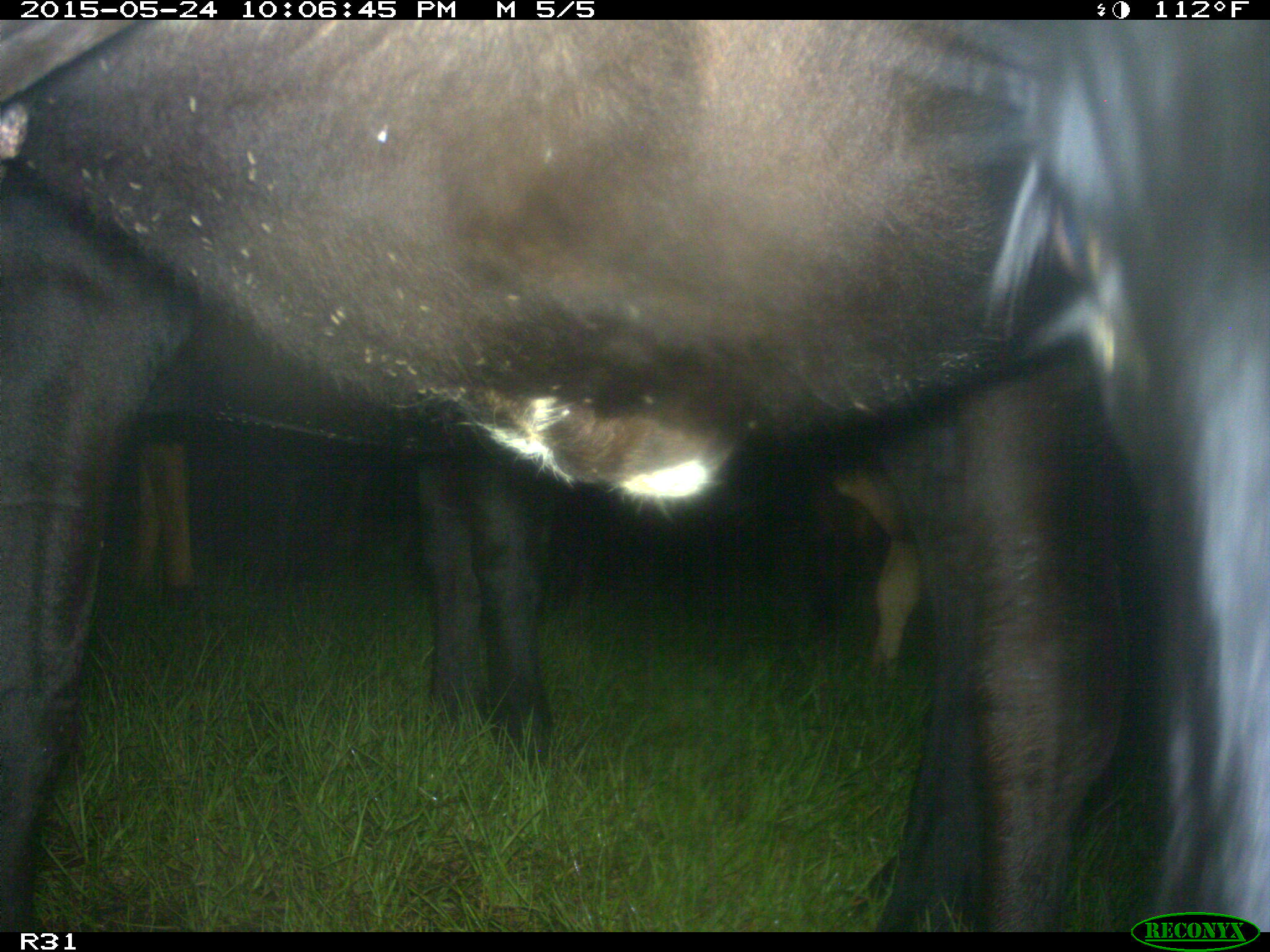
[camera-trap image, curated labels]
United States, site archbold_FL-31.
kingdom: Animalia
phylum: Chordata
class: Mammalia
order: Artiodactyla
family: Bovidae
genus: Bos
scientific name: Bos taurus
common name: domestic cow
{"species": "Bos taurus (domestic cow)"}